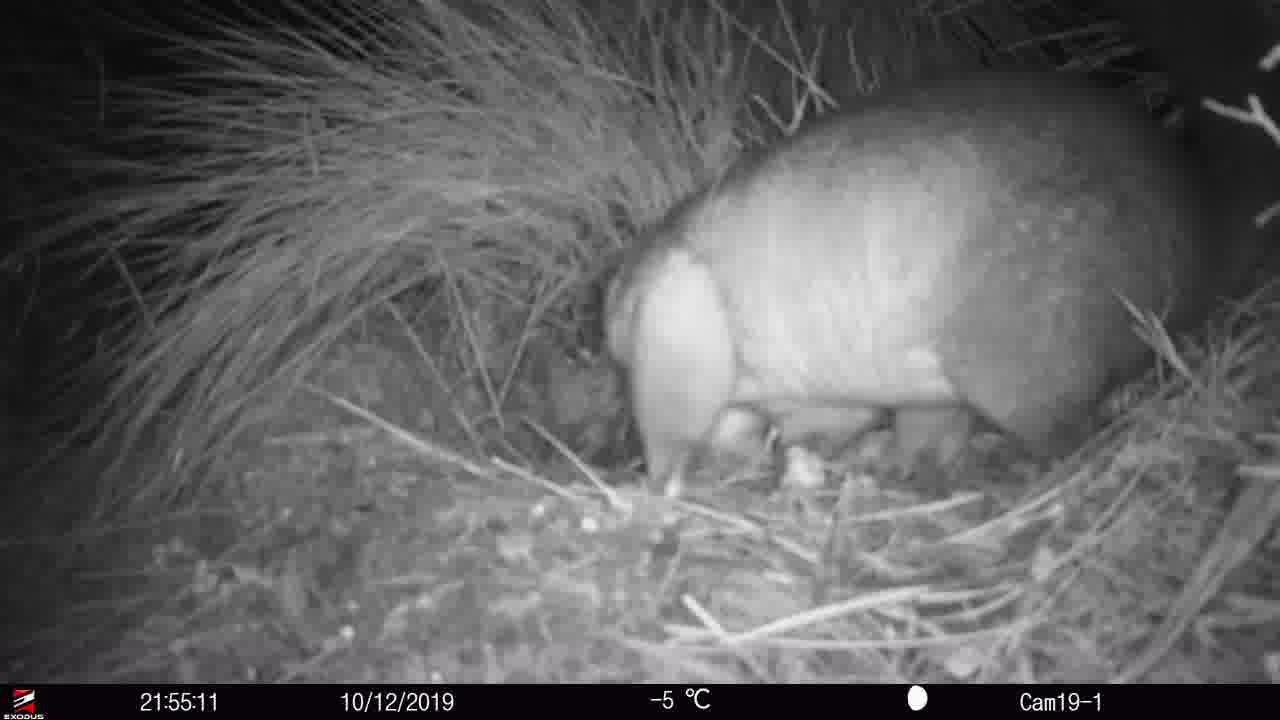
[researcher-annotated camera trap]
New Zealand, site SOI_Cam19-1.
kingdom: Animalia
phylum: Chordata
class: Mammalia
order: Diprotodontia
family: Phalangeridae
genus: Trichosurus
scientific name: Trichosurus vulpecula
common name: common brushtail possum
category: possum